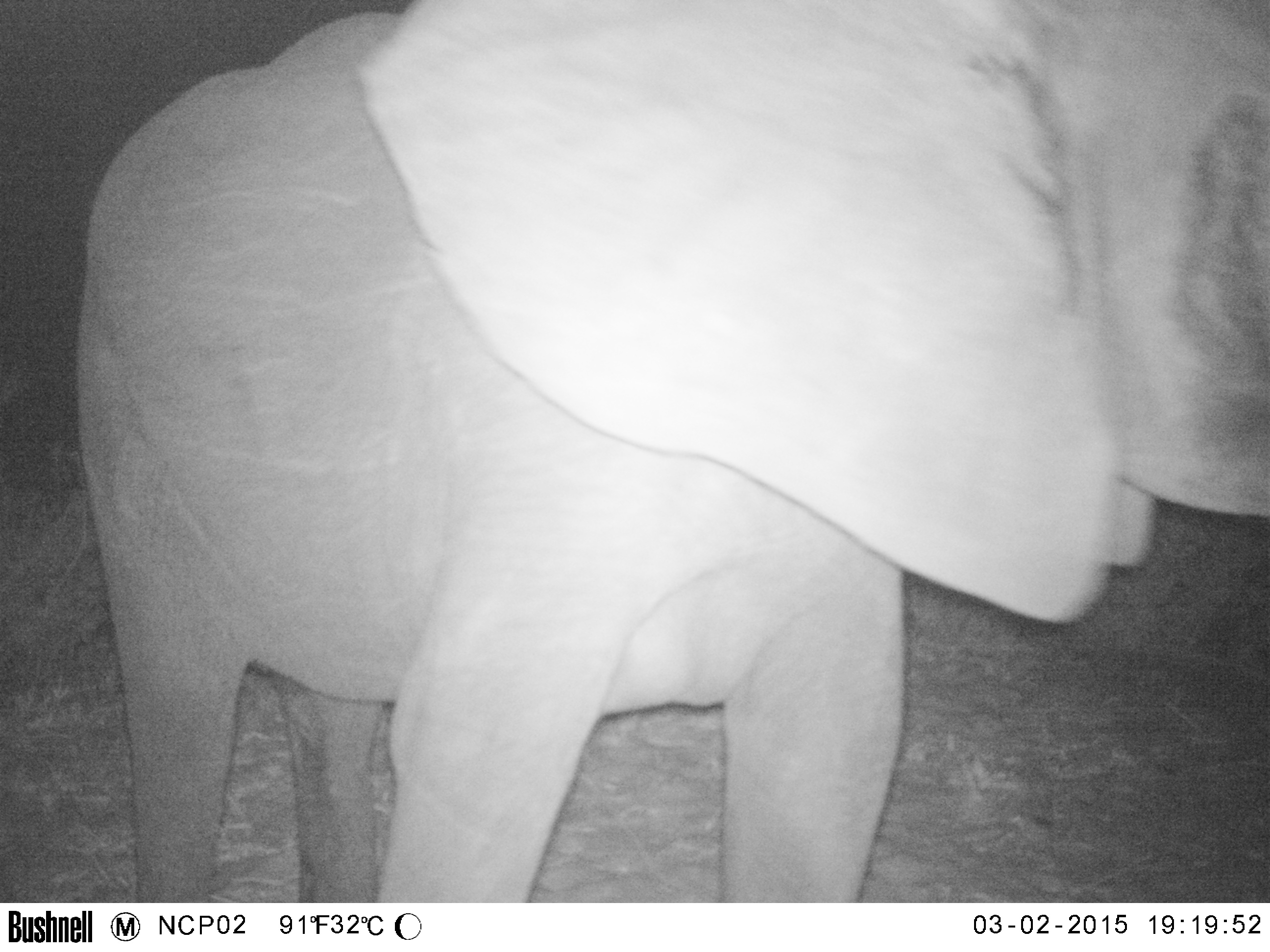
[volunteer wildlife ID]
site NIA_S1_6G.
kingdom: Animalia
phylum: Chordata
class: Mammalia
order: Proboscidea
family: Elephantidae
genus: Loxodonta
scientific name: Loxodonta africana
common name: african bush elephant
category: elephant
Elephant (african bush elephant) (Loxodonta africana), count 1. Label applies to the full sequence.